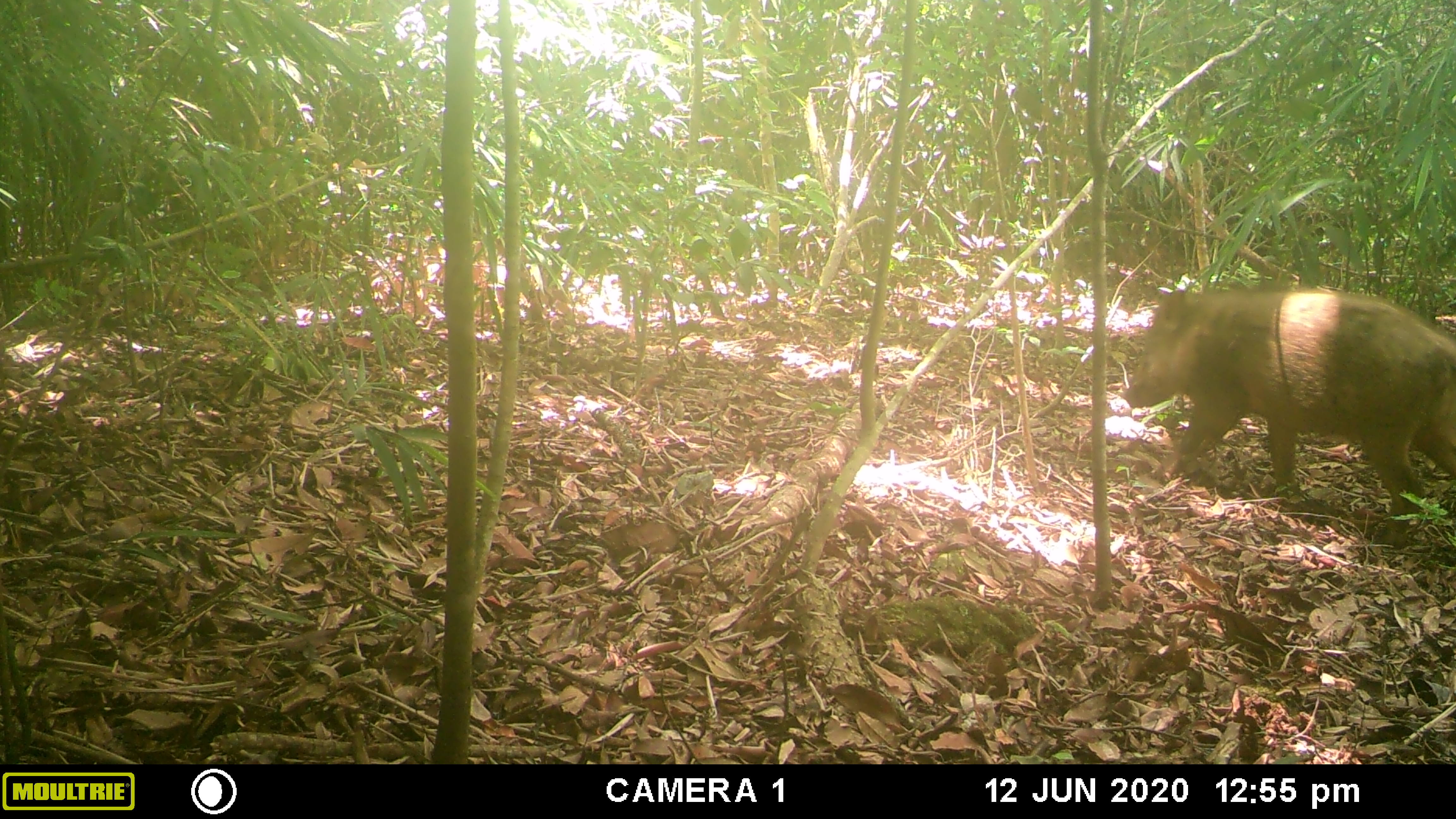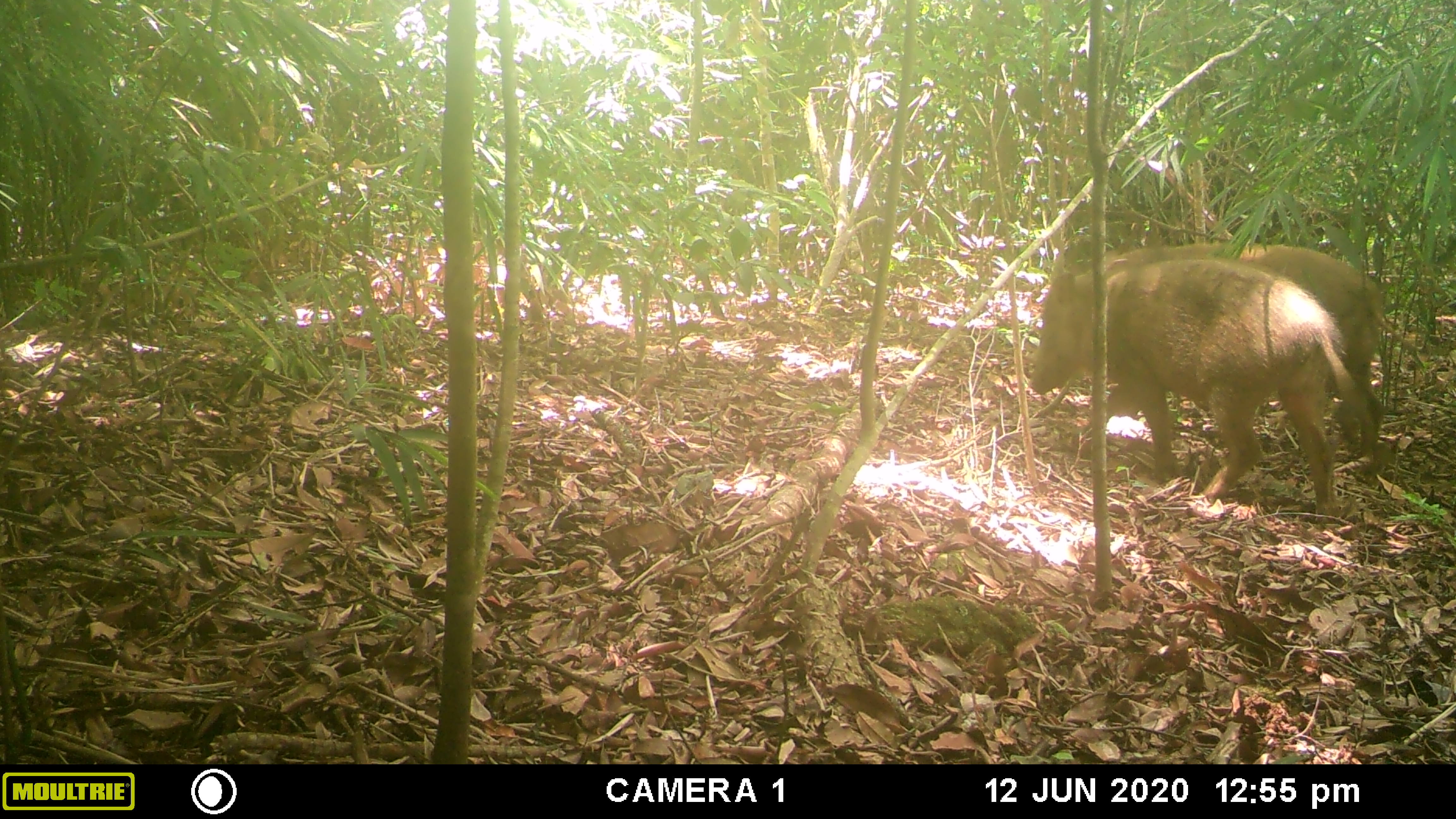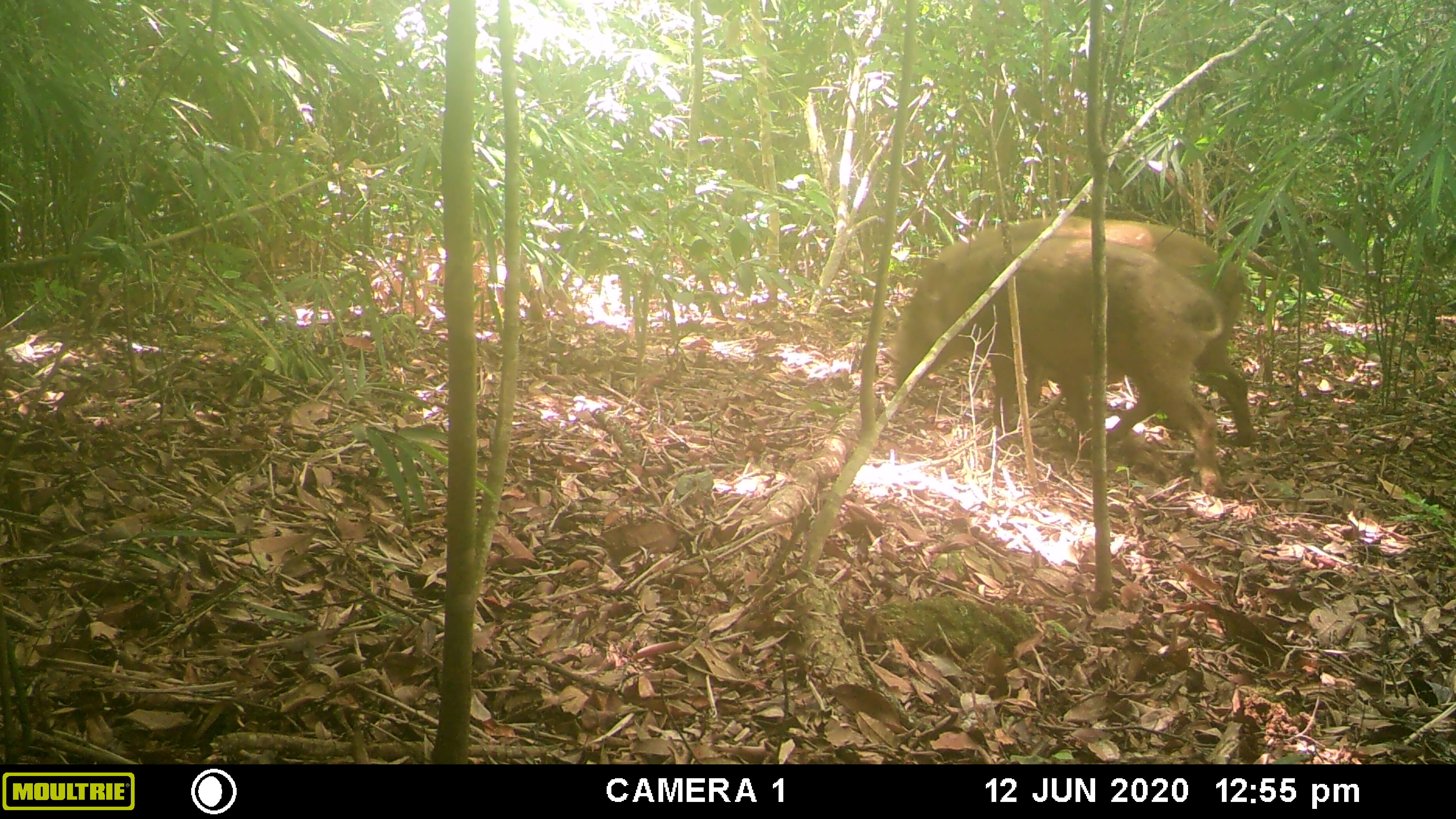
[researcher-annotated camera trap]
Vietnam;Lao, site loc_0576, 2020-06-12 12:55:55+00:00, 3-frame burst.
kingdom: Animalia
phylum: Chordata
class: Mammalia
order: Artiodactyla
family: Suidae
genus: Sus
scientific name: Sus scrofa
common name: eurasian wild pig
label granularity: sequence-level